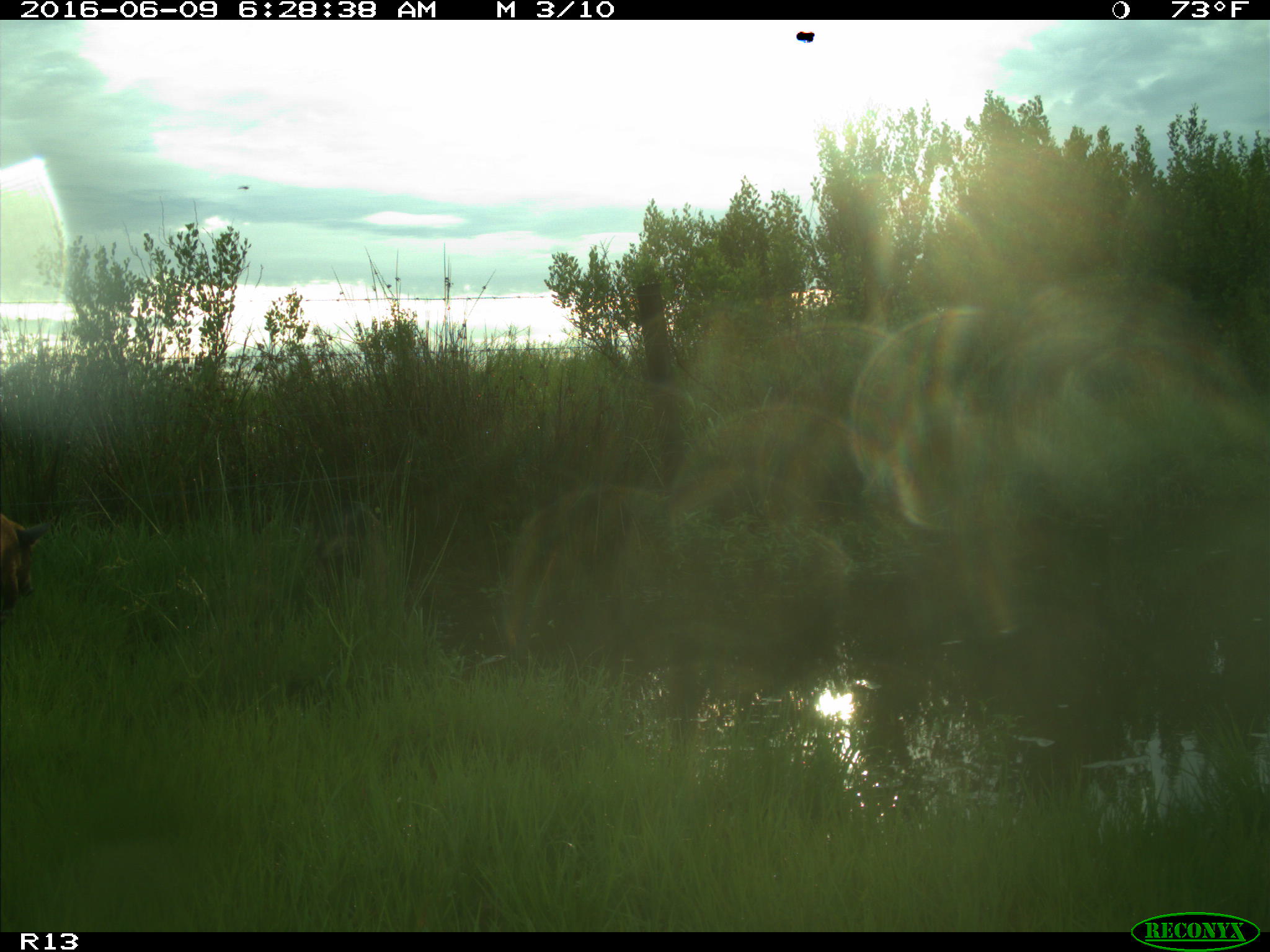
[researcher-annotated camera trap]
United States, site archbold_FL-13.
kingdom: Animalia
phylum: Chordata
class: Mammalia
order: Artiodactyla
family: Suidae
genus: Sus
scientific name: Sus scrofa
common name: wild boar